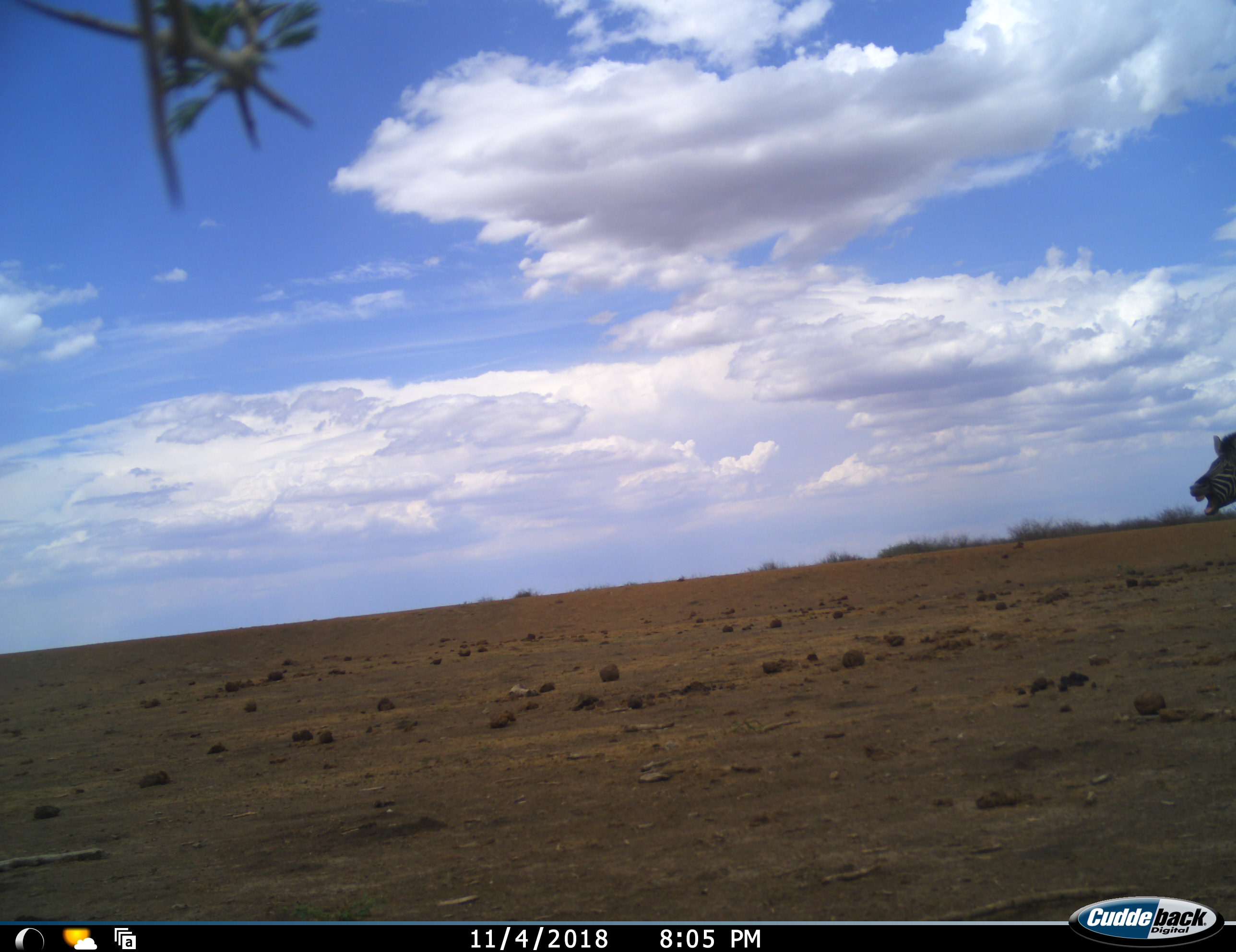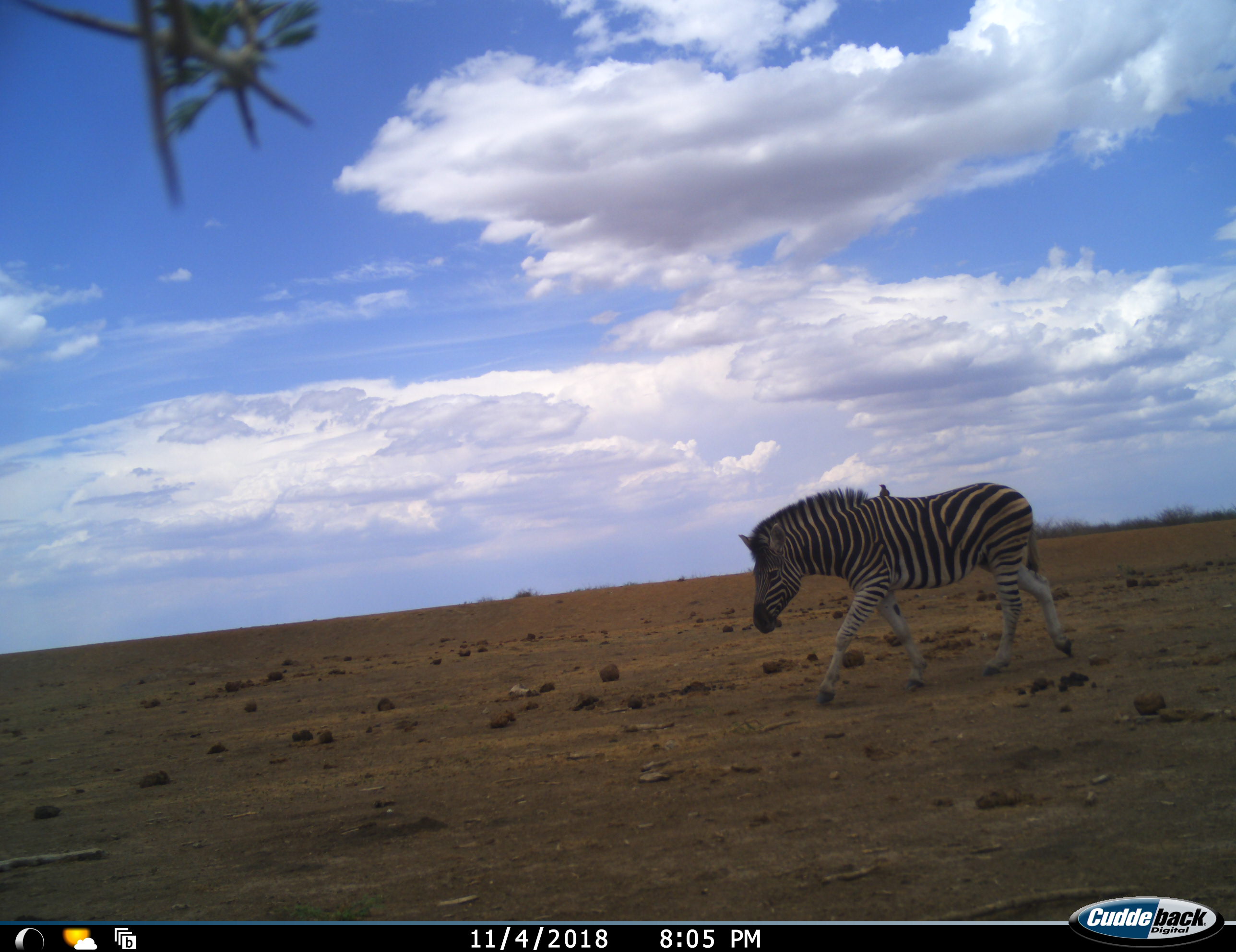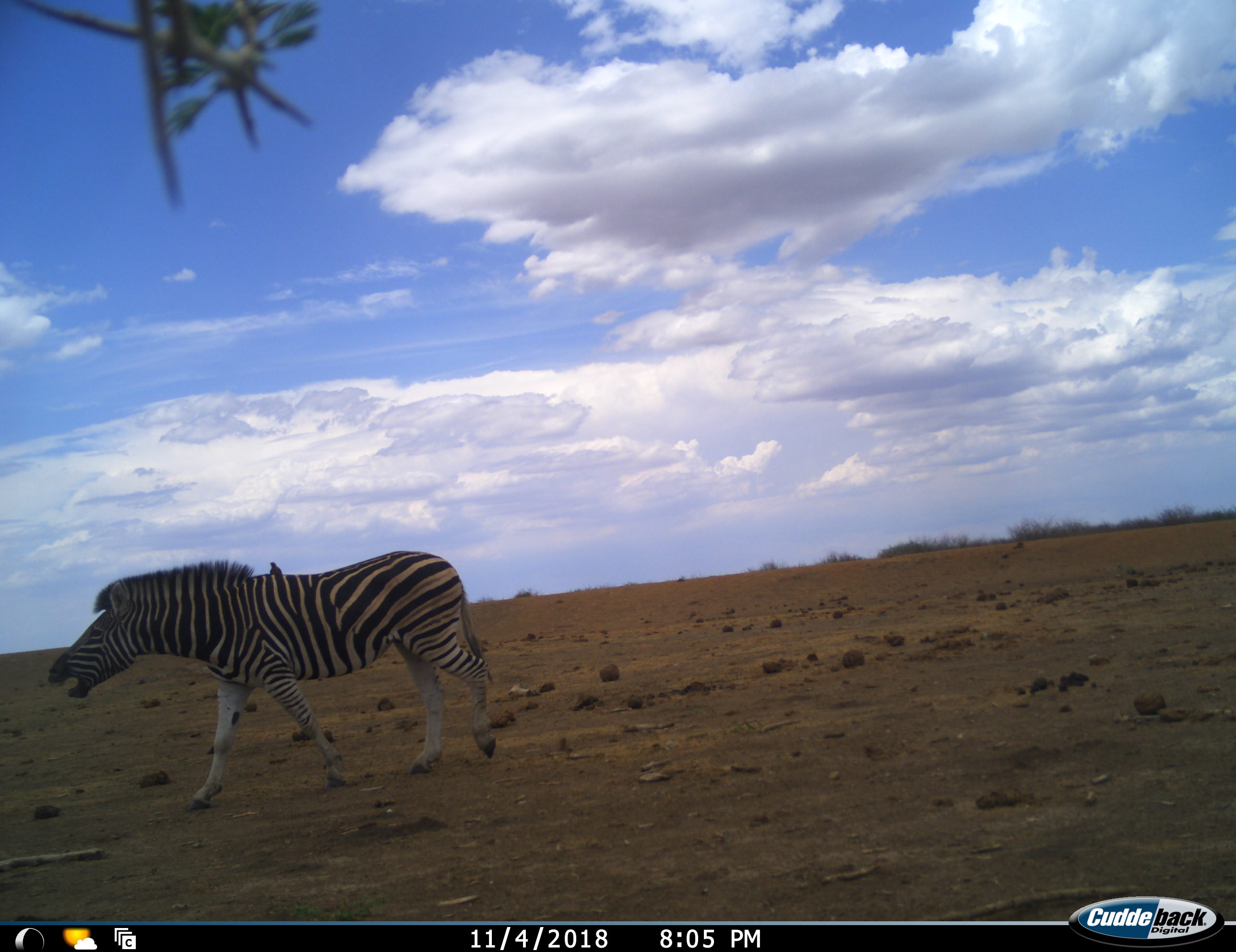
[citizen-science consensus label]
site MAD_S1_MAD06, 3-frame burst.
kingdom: Animalia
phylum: Chordata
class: Mammalia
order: Perissodactyla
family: Equidae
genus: Equus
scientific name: Equus quagga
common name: plains zebra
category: zebraplains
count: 1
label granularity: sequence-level